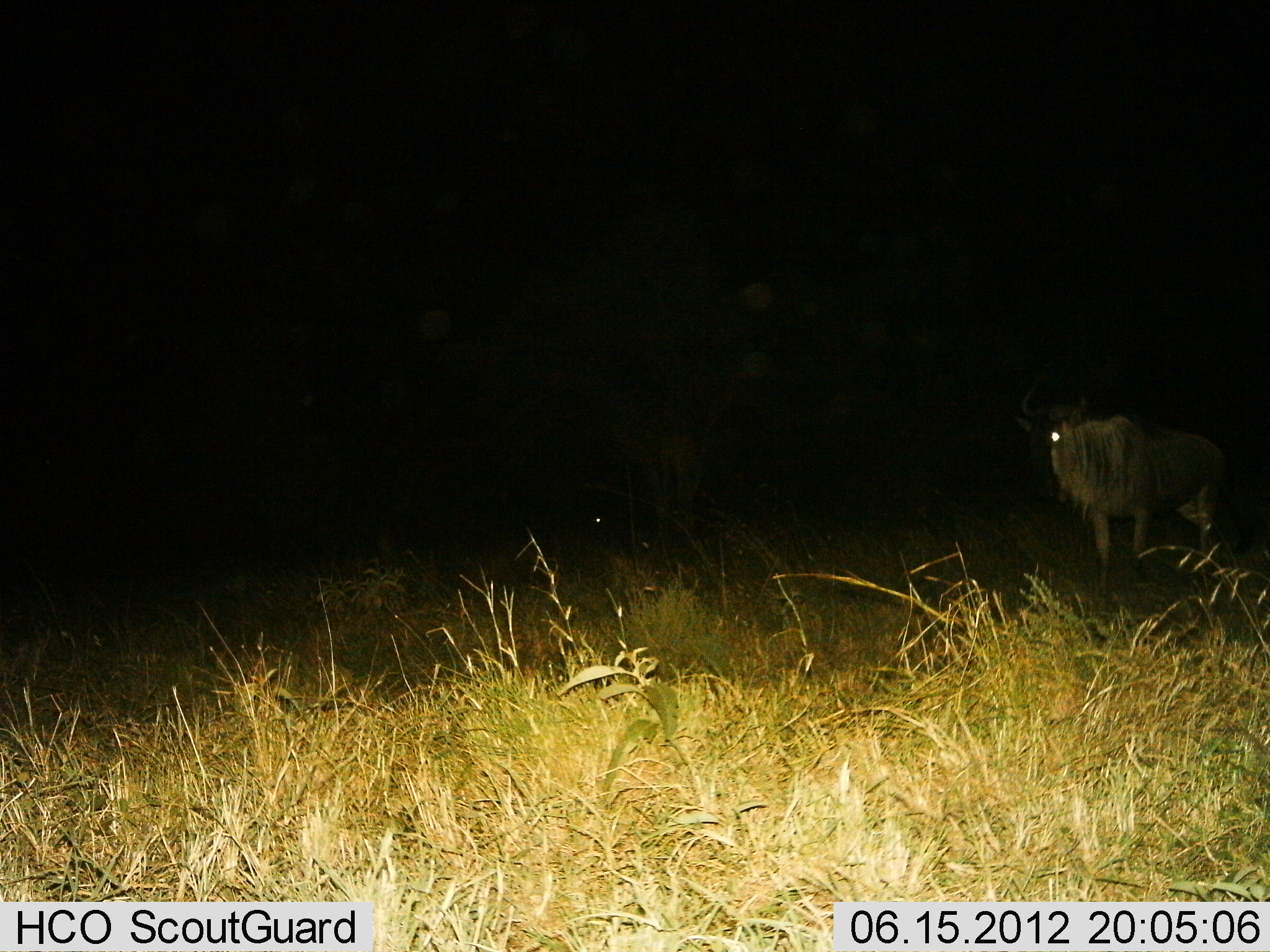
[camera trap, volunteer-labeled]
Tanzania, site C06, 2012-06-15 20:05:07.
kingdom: Animalia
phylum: Chordata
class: Mammalia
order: Artiodactyla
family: Bovidae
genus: Connochaetes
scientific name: Connochaetes taurinus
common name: blue wildebeest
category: wildebeest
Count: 1.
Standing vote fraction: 60%.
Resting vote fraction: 0%.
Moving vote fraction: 40%.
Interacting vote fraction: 0%.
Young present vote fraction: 0%.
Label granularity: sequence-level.